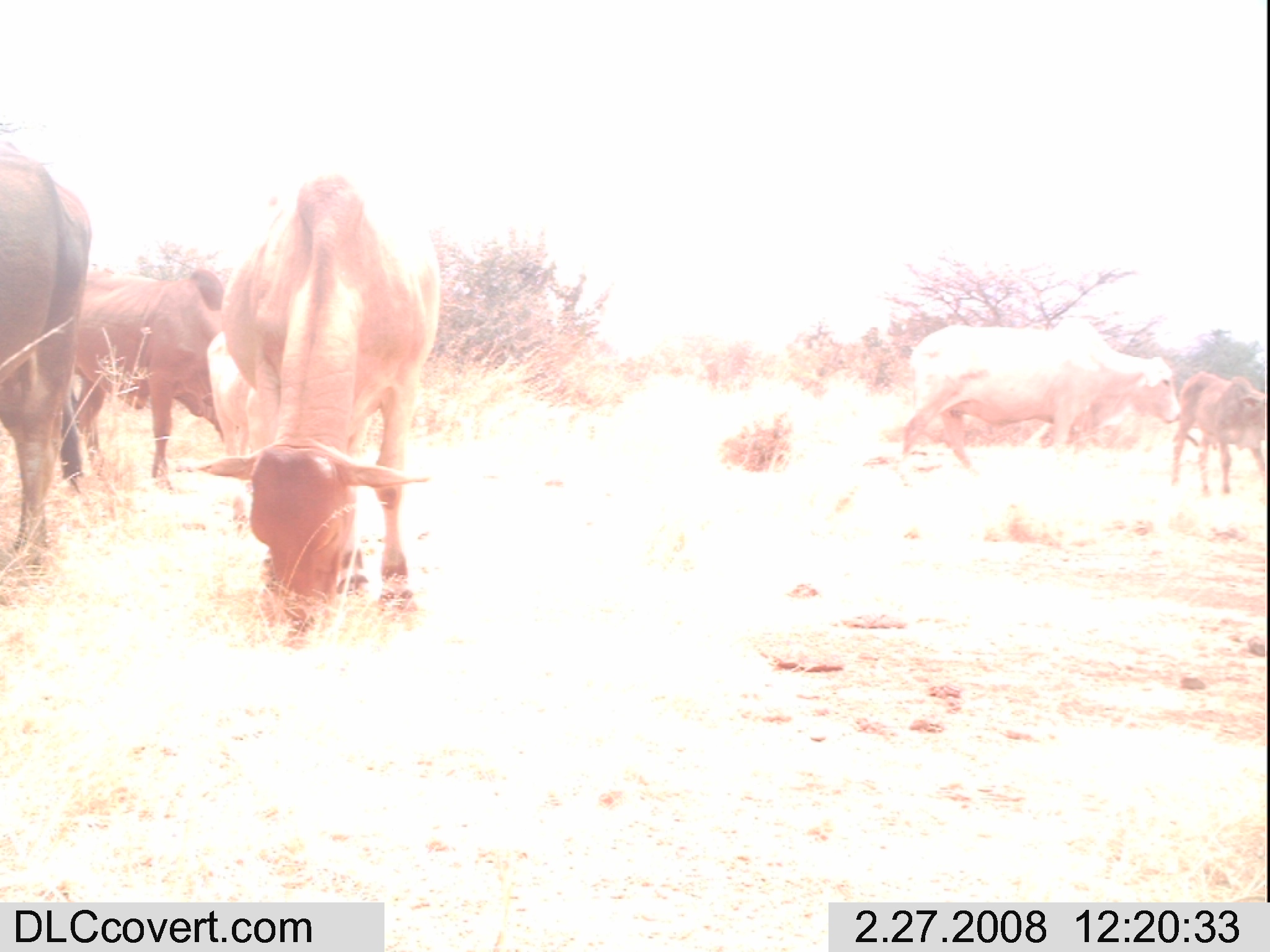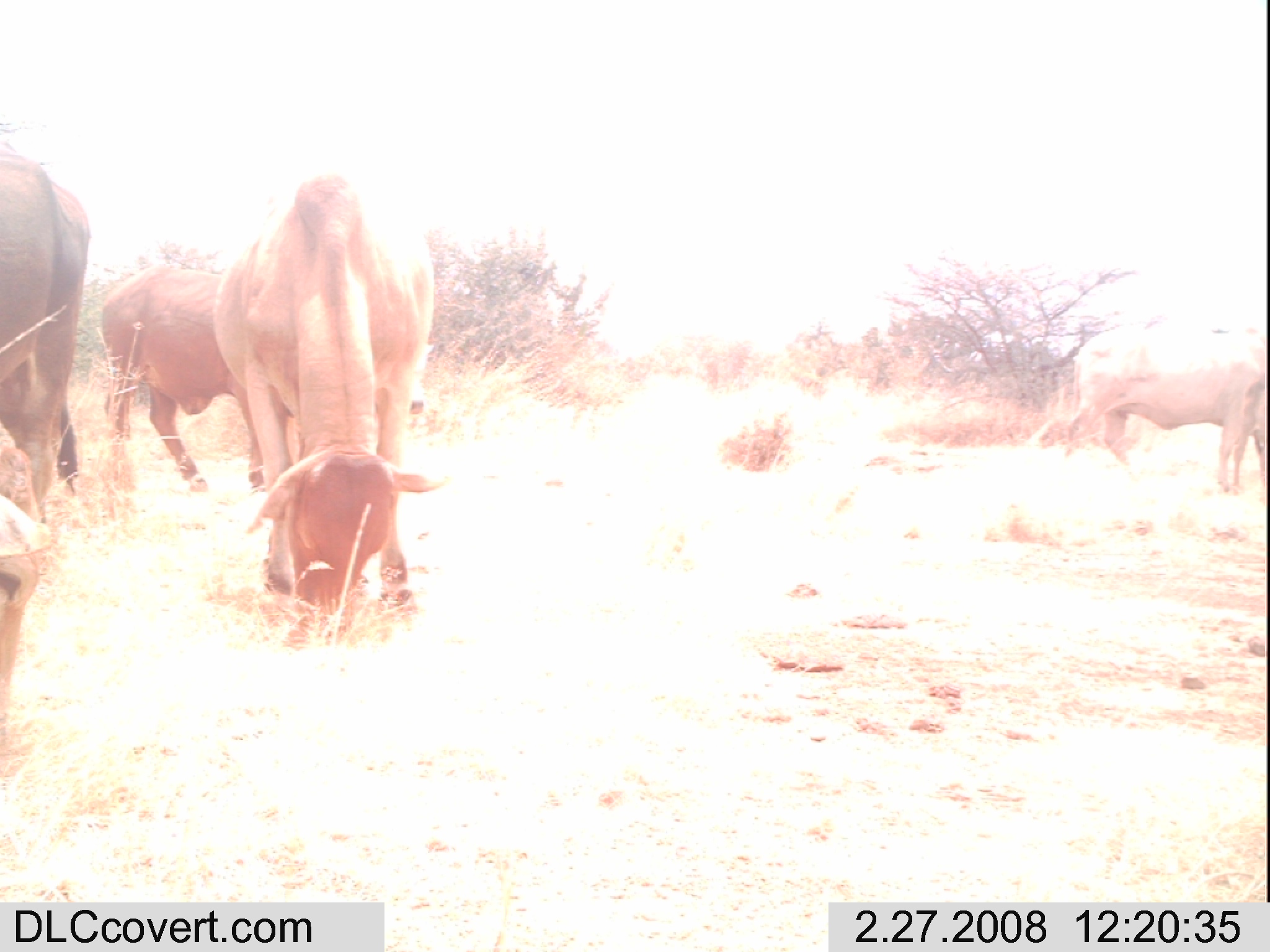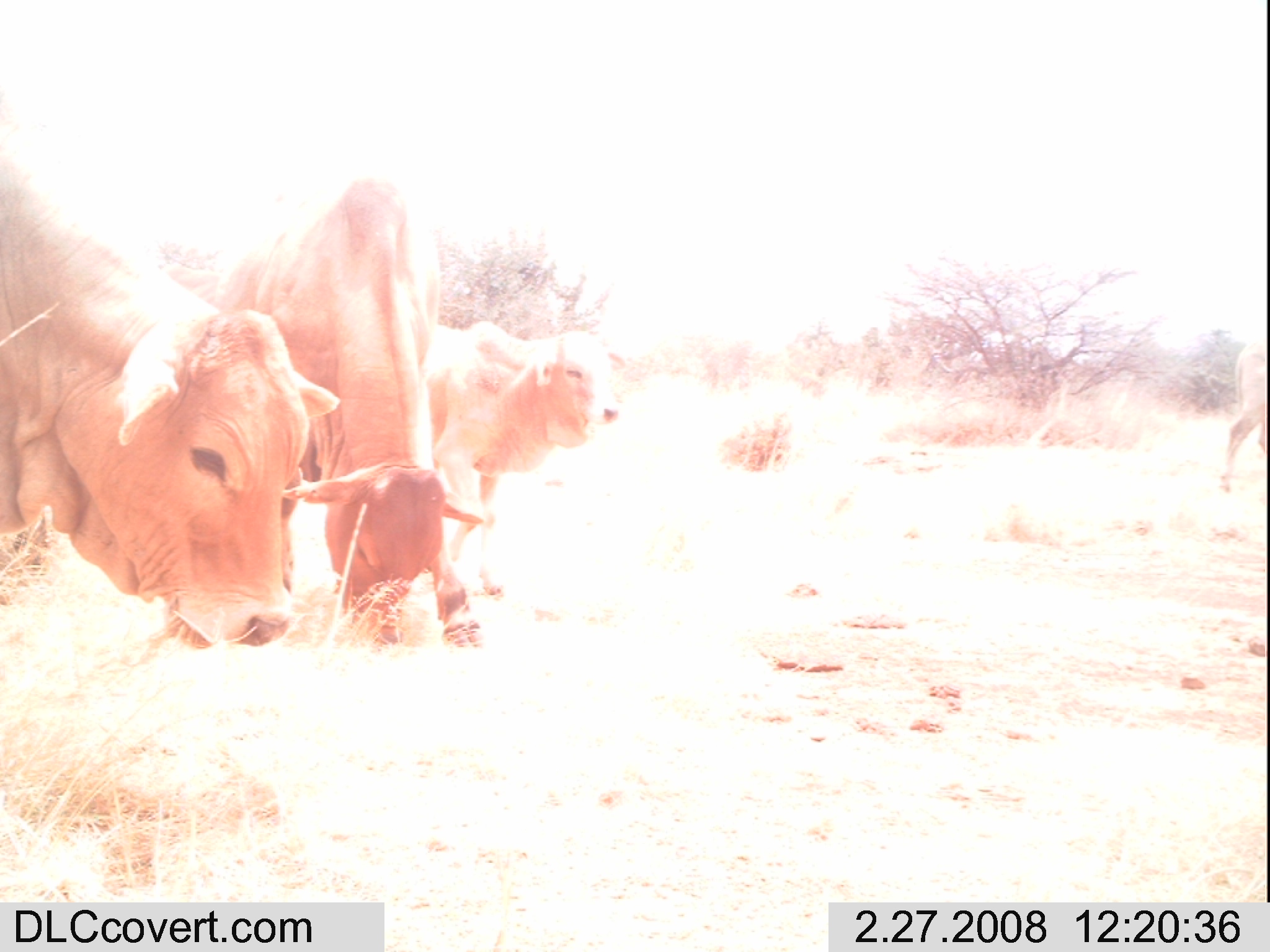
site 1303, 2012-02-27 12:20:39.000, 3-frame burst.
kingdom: Animalia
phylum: Chordata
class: Mammalia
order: Artiodactyla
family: Bovidae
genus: Bos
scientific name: Bos taurus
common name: domestic cattle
Bos taurus (domestic cattle), count 6.